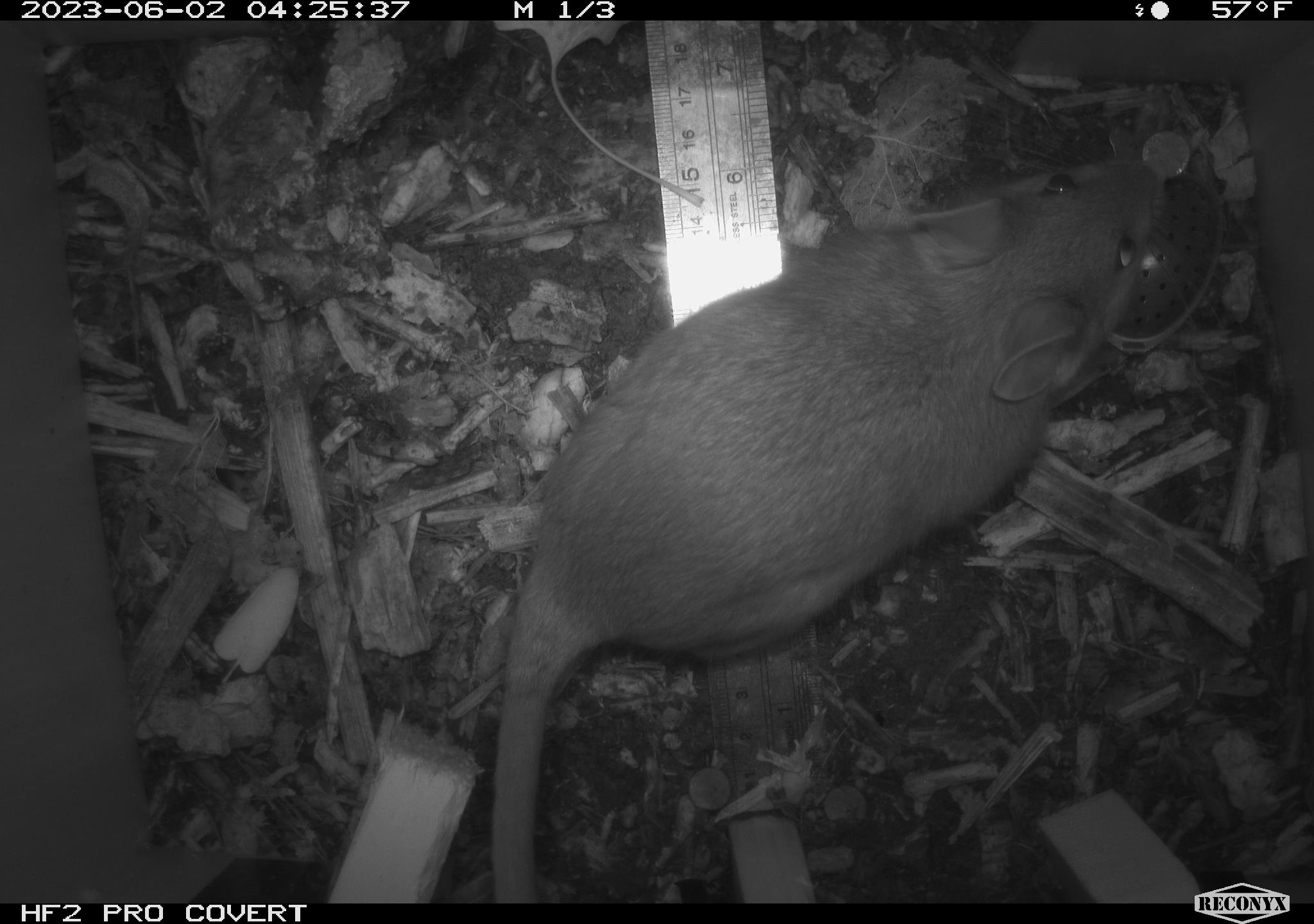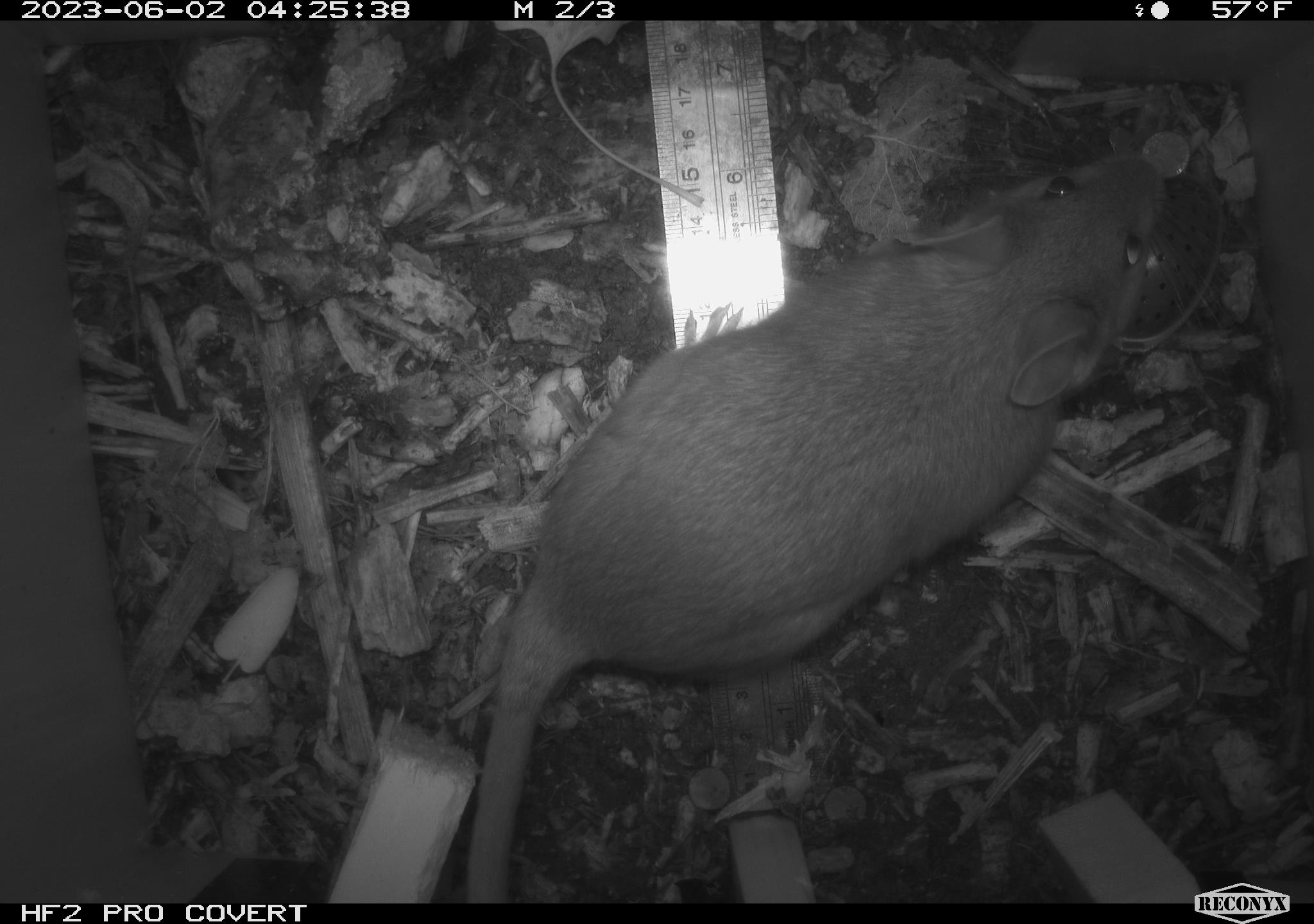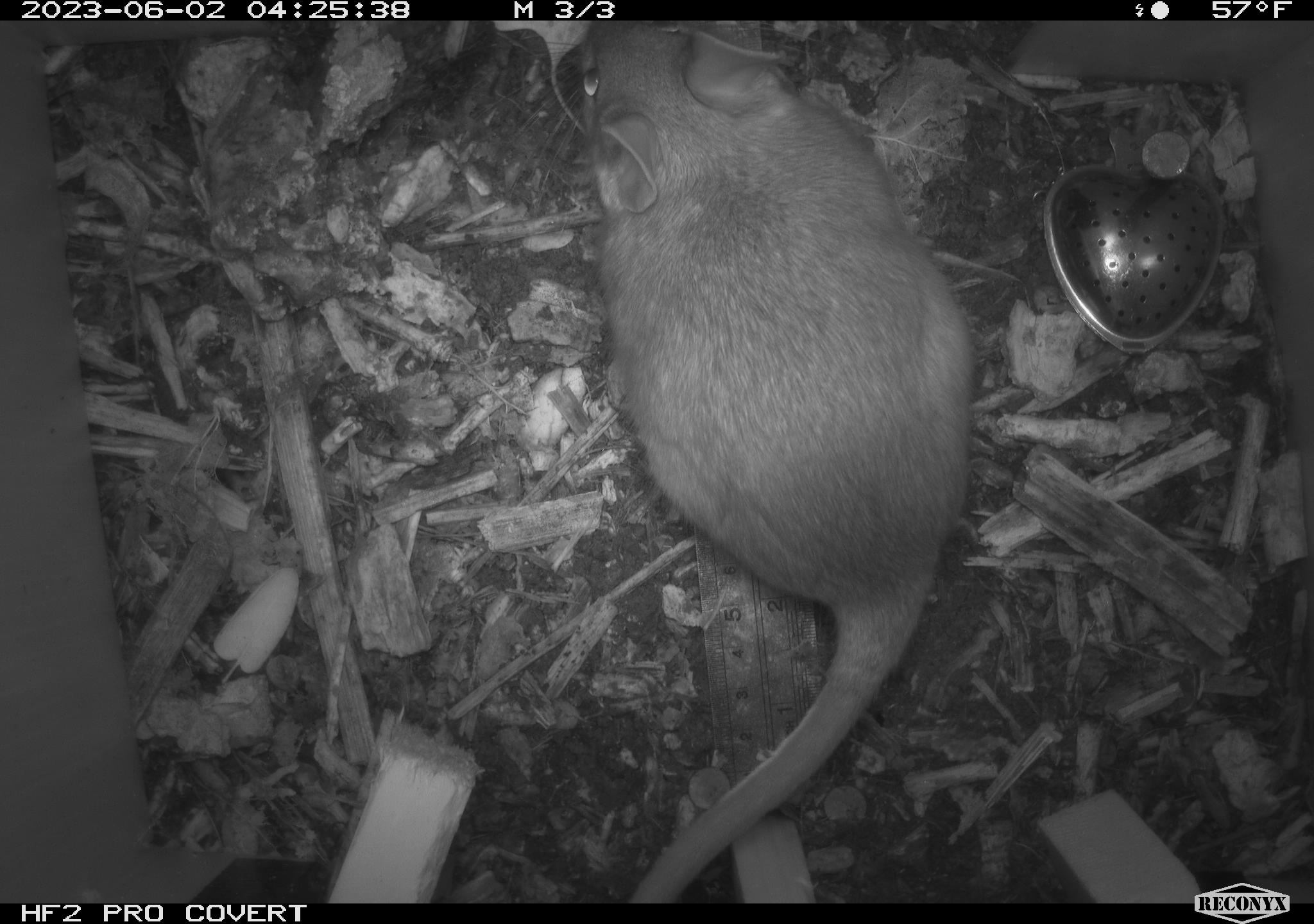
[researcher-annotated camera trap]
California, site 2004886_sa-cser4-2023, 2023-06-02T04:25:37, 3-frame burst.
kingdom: Animalia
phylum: Chordata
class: Mammalia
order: Rodentia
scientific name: Rodentia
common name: woodrat or rat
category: woodrat or rat species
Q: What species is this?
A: Woodrat or rat species (woodrat or rat) (Rodentia).